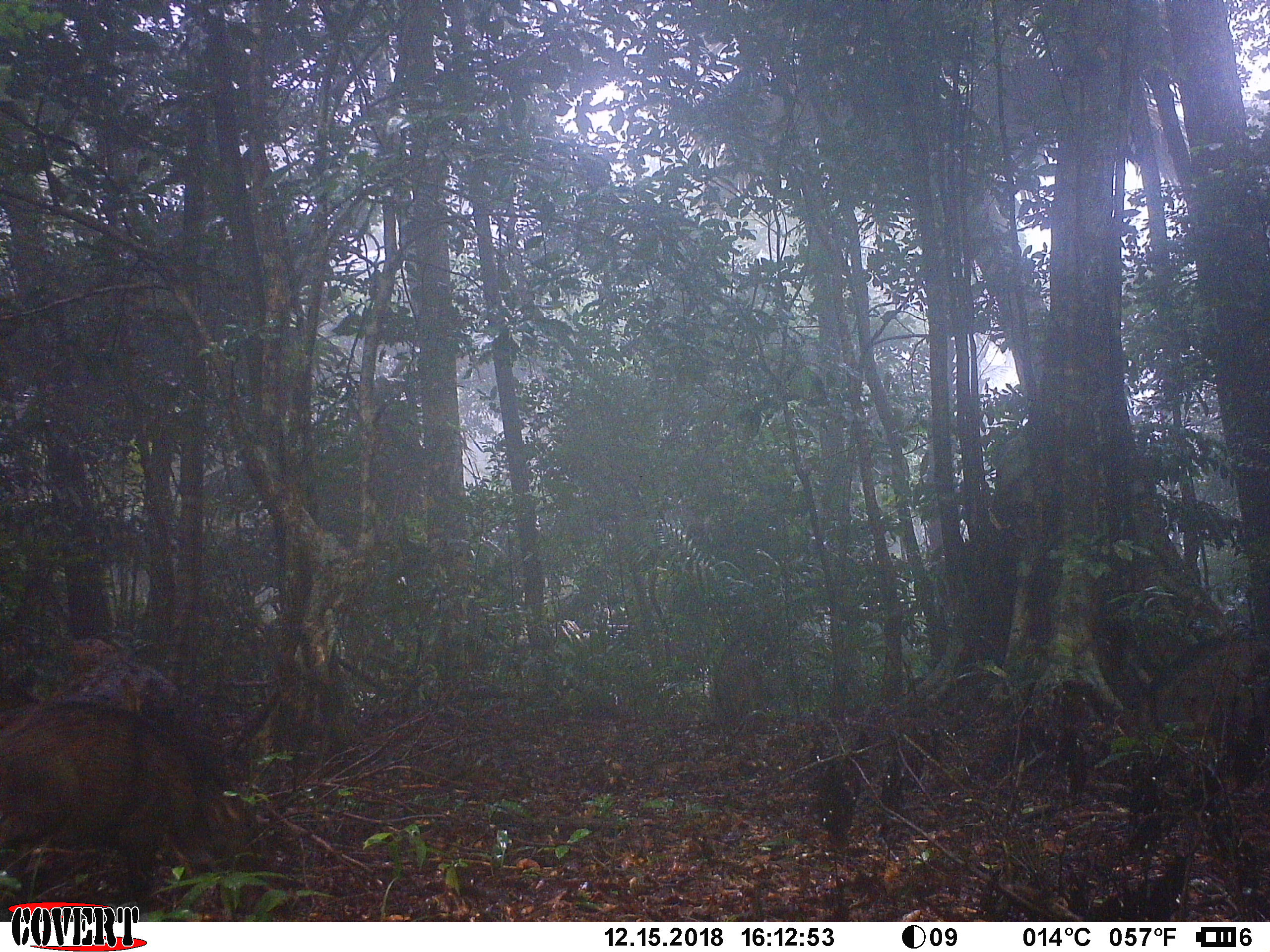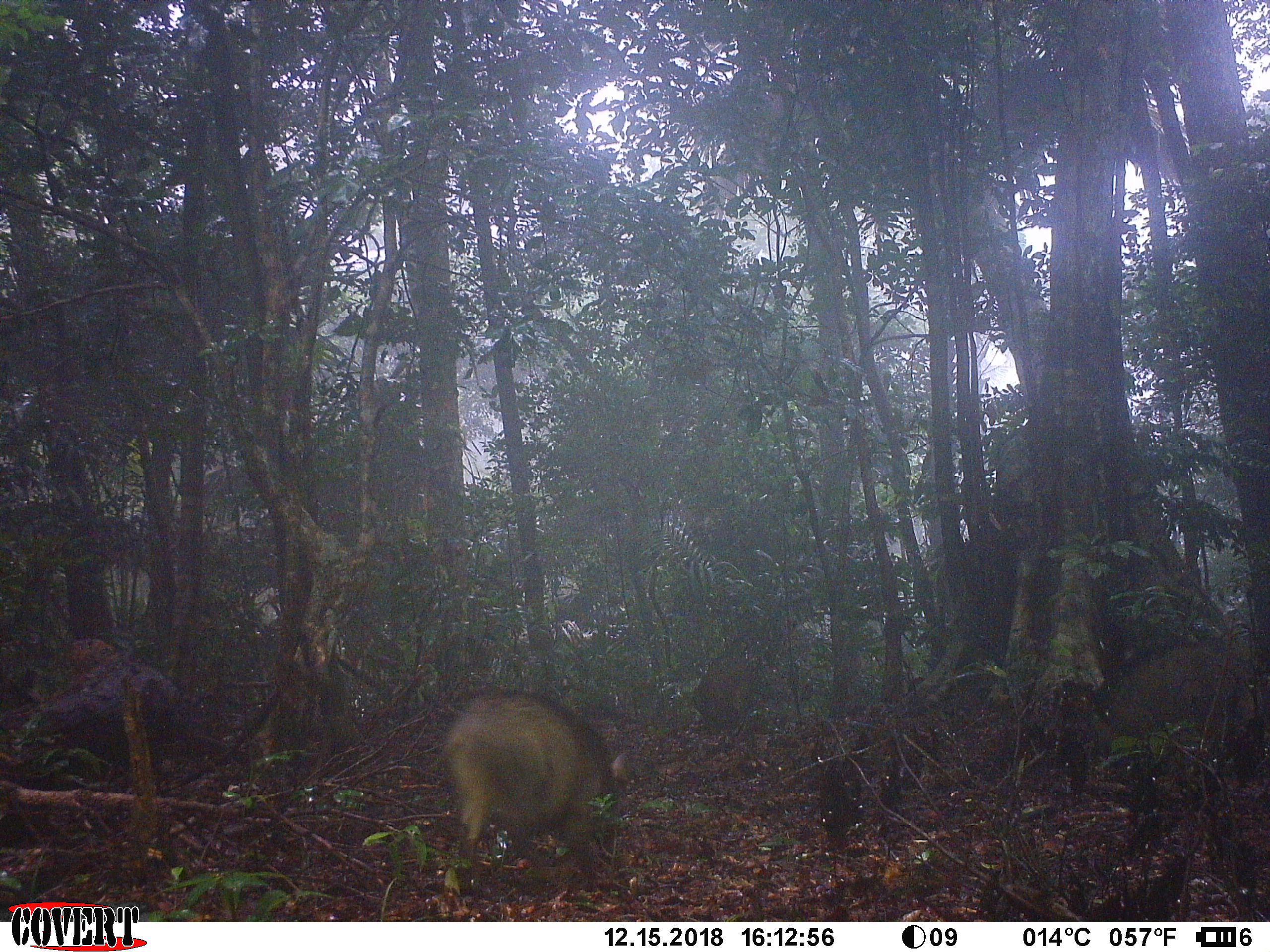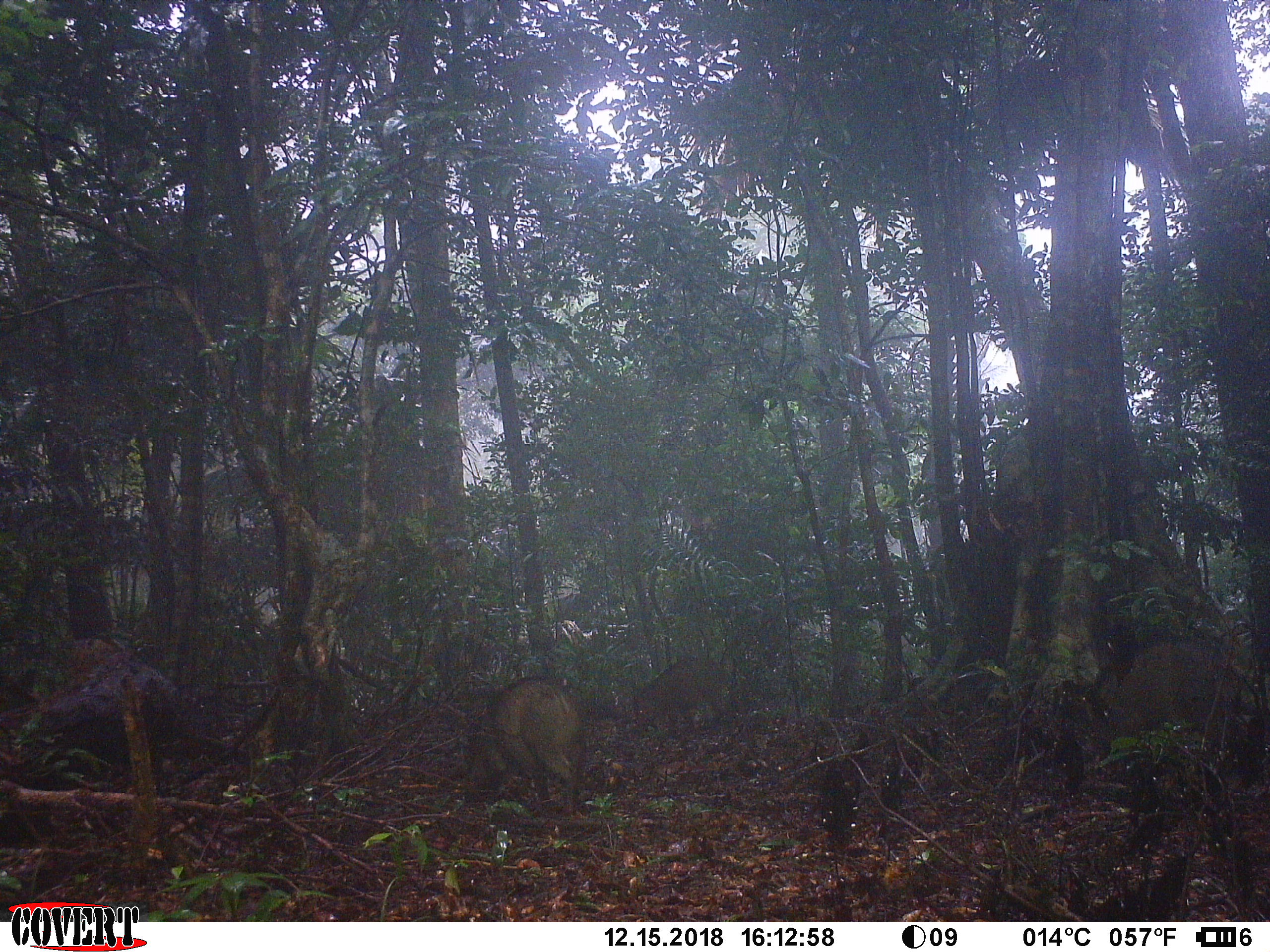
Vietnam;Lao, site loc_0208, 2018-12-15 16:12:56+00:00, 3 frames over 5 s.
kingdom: Animalia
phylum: Chordata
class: Mammalia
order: Artiodactyla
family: Suidae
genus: Sus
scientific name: Sus scrofa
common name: eurasian wild pig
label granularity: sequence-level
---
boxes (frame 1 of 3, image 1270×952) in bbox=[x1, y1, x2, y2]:
eurasian wild pig: bbox=[0, 693, 220, 912]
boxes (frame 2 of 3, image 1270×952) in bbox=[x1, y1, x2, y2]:
eurasian wild pig: bbox=[439, 688, 631, 893]; bbox=[1090, 638, 1258, 745]; bbox=[690, 652, 758, 733]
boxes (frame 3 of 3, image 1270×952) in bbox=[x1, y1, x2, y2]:
eurasian wild pig: bbox=[465, 672, 587, 817]; bbox=[1097, 639, 1238, 746]; bbox=[631, 655, 746, 735]